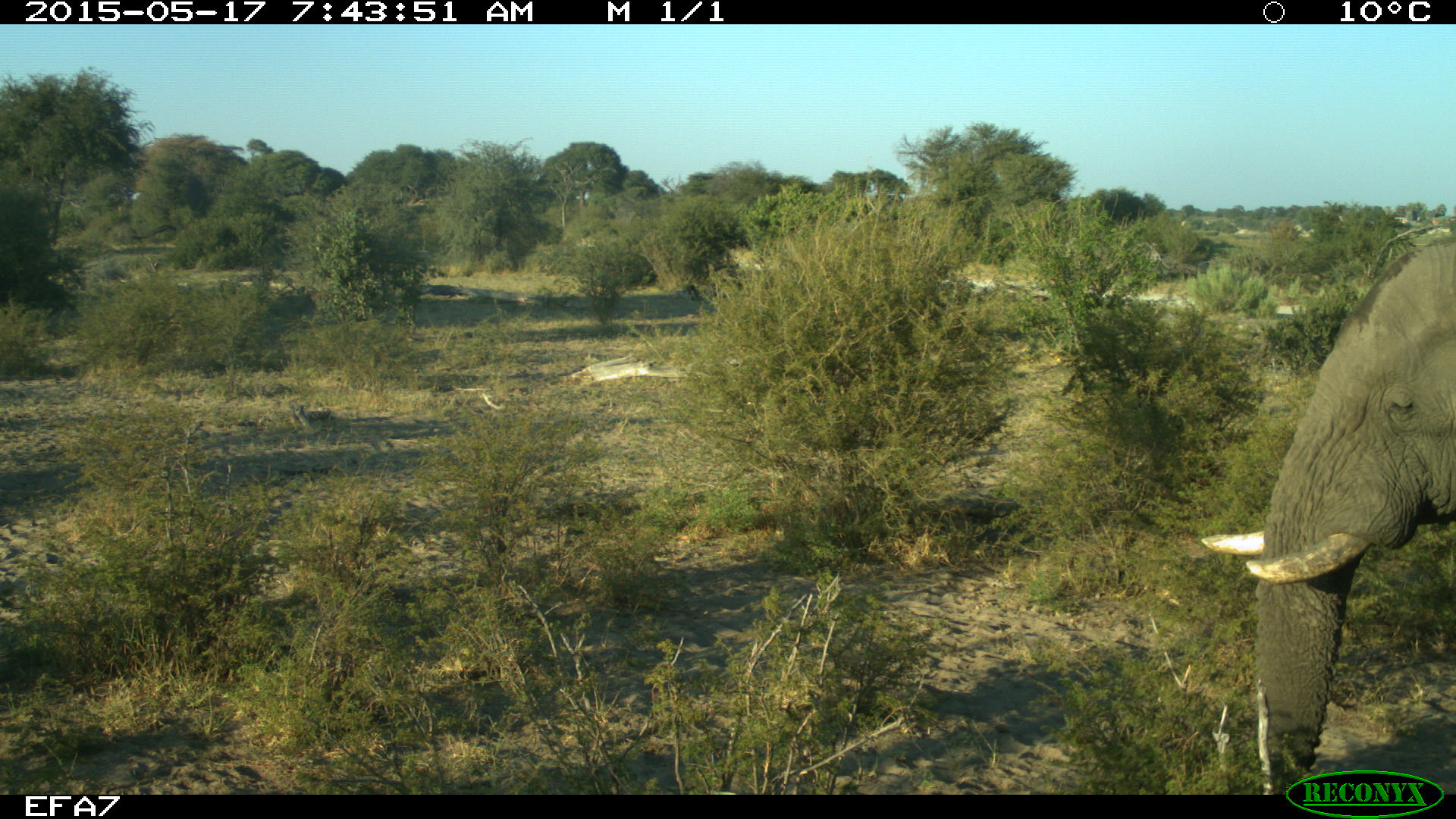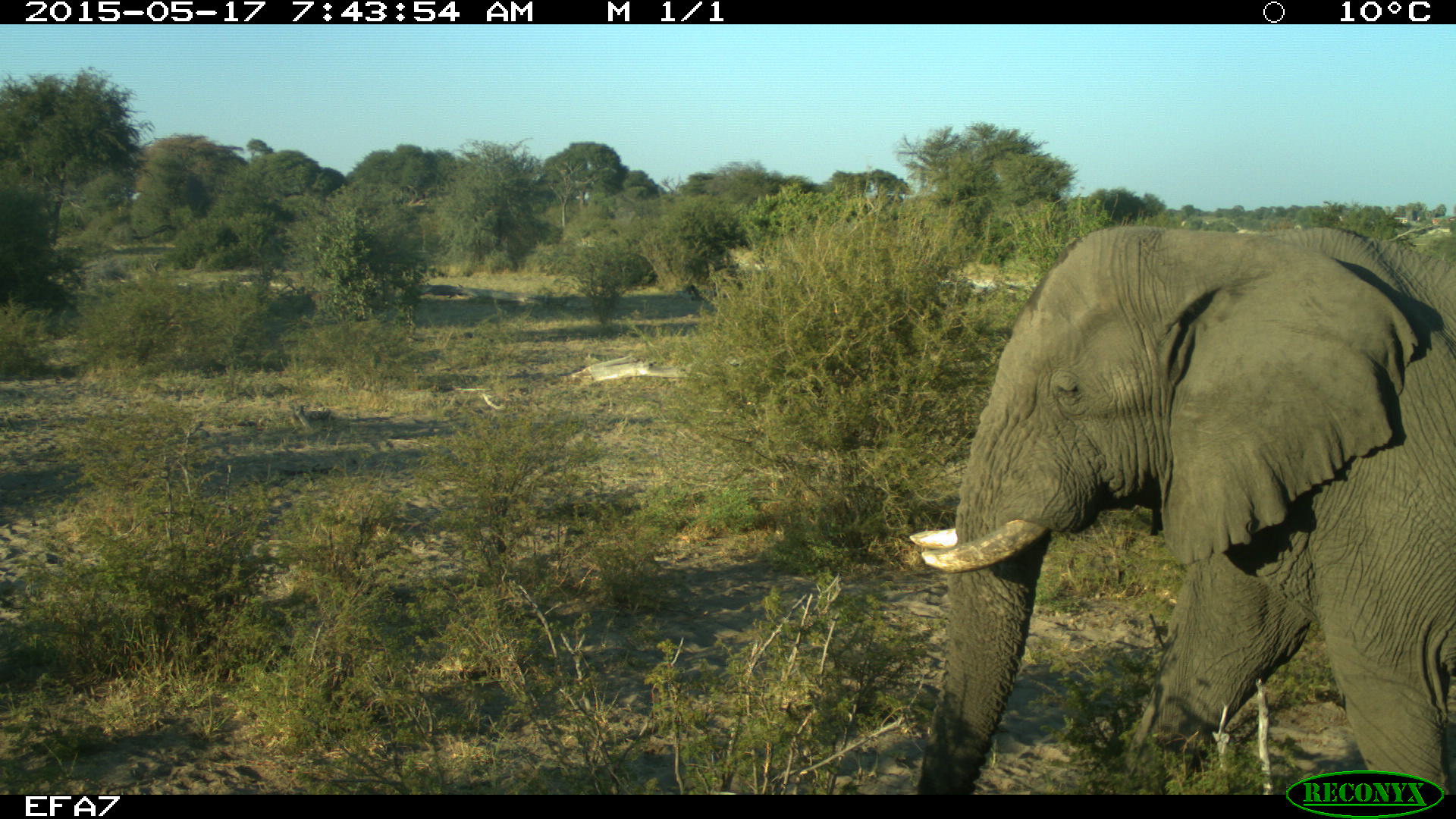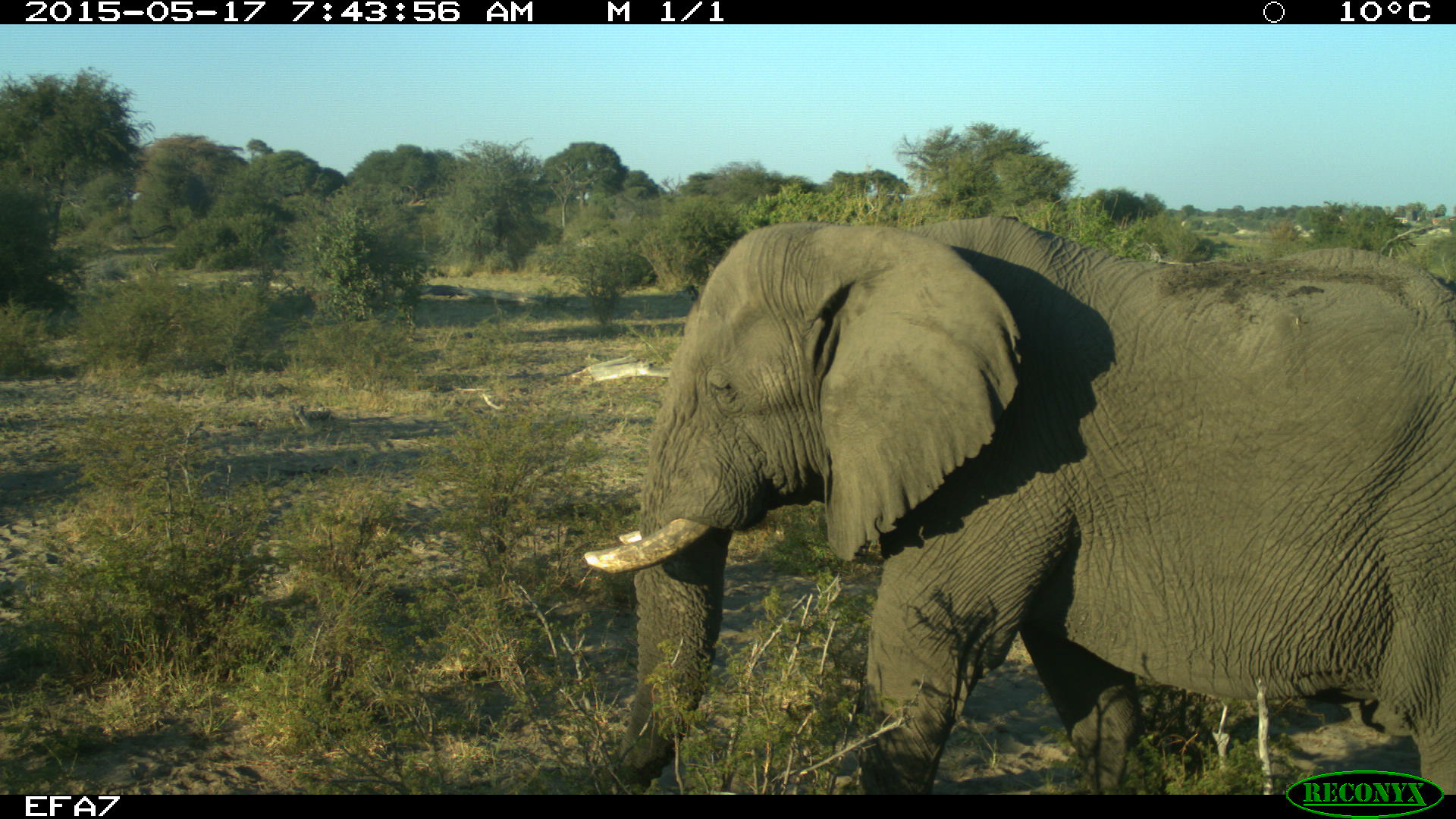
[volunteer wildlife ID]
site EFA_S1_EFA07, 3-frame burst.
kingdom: Animalia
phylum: Chordata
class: Mammalia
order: Proboscidea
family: Elephantidae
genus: Loxodonta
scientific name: Loxodonta africana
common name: african bush elephant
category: elephant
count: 1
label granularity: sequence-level